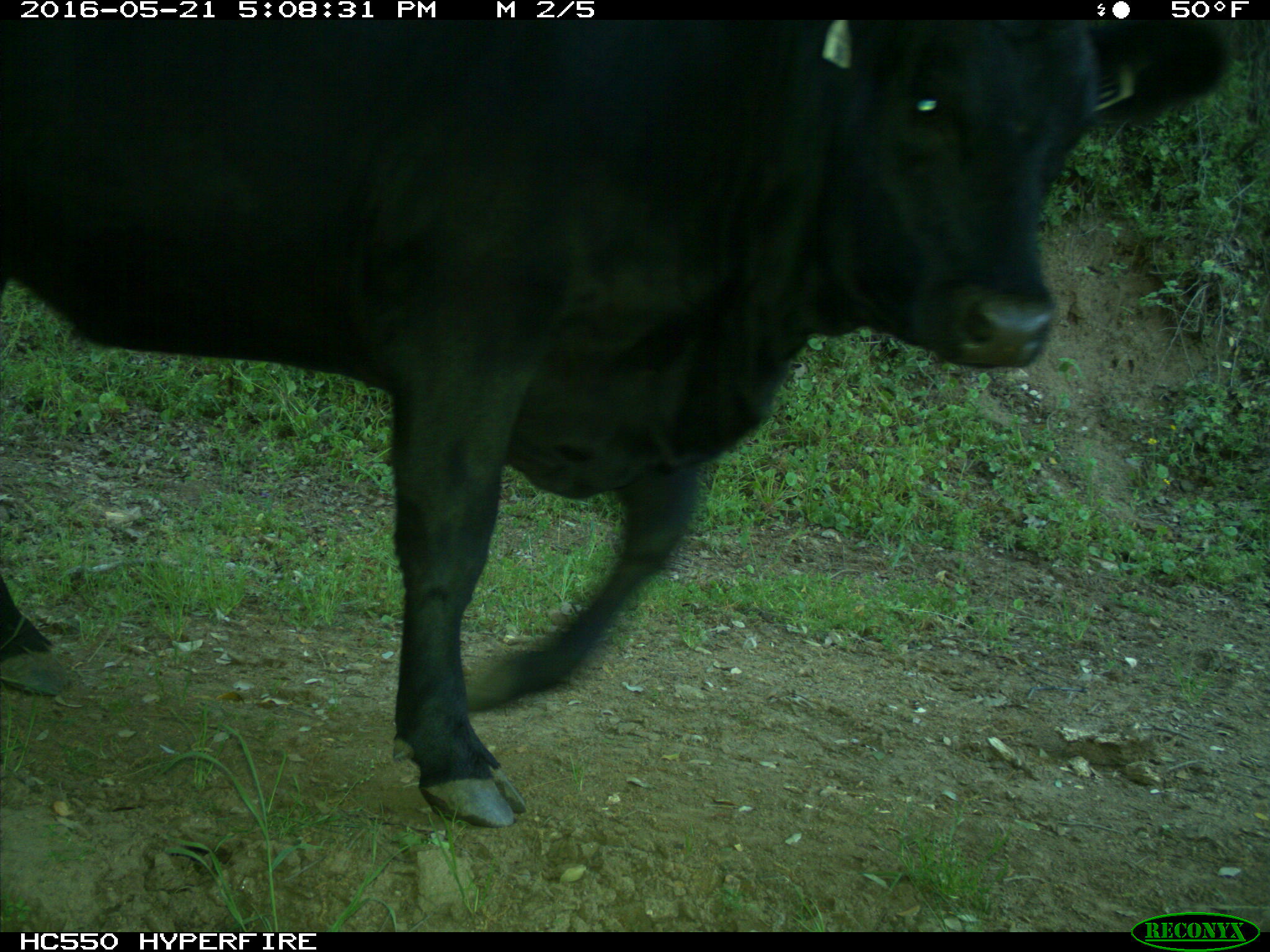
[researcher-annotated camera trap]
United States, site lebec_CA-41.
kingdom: Animalia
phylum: Chordata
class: Mammalia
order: Artiodactyla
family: Bovidae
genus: Bos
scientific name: Bos taurus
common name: domestic cow